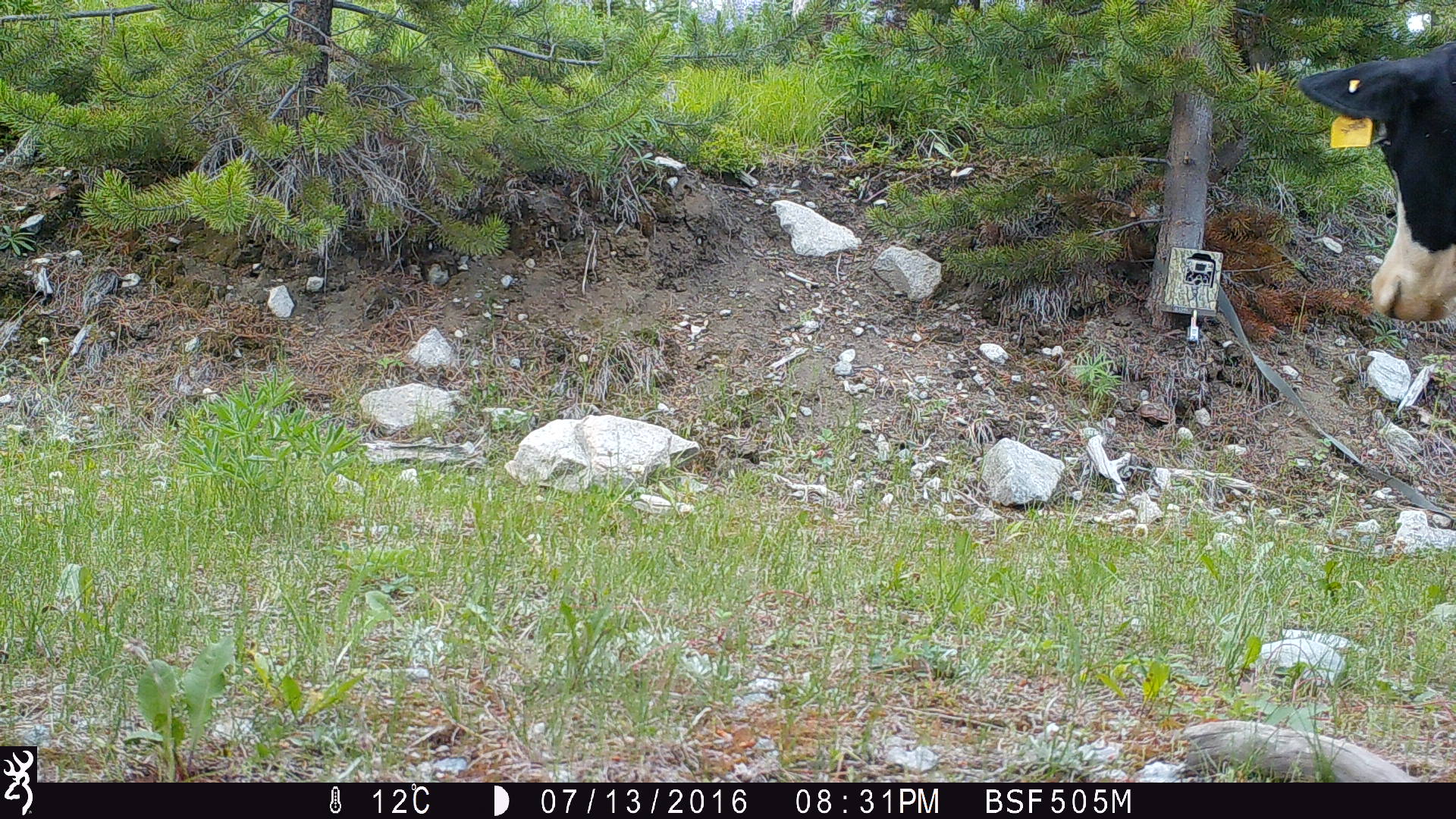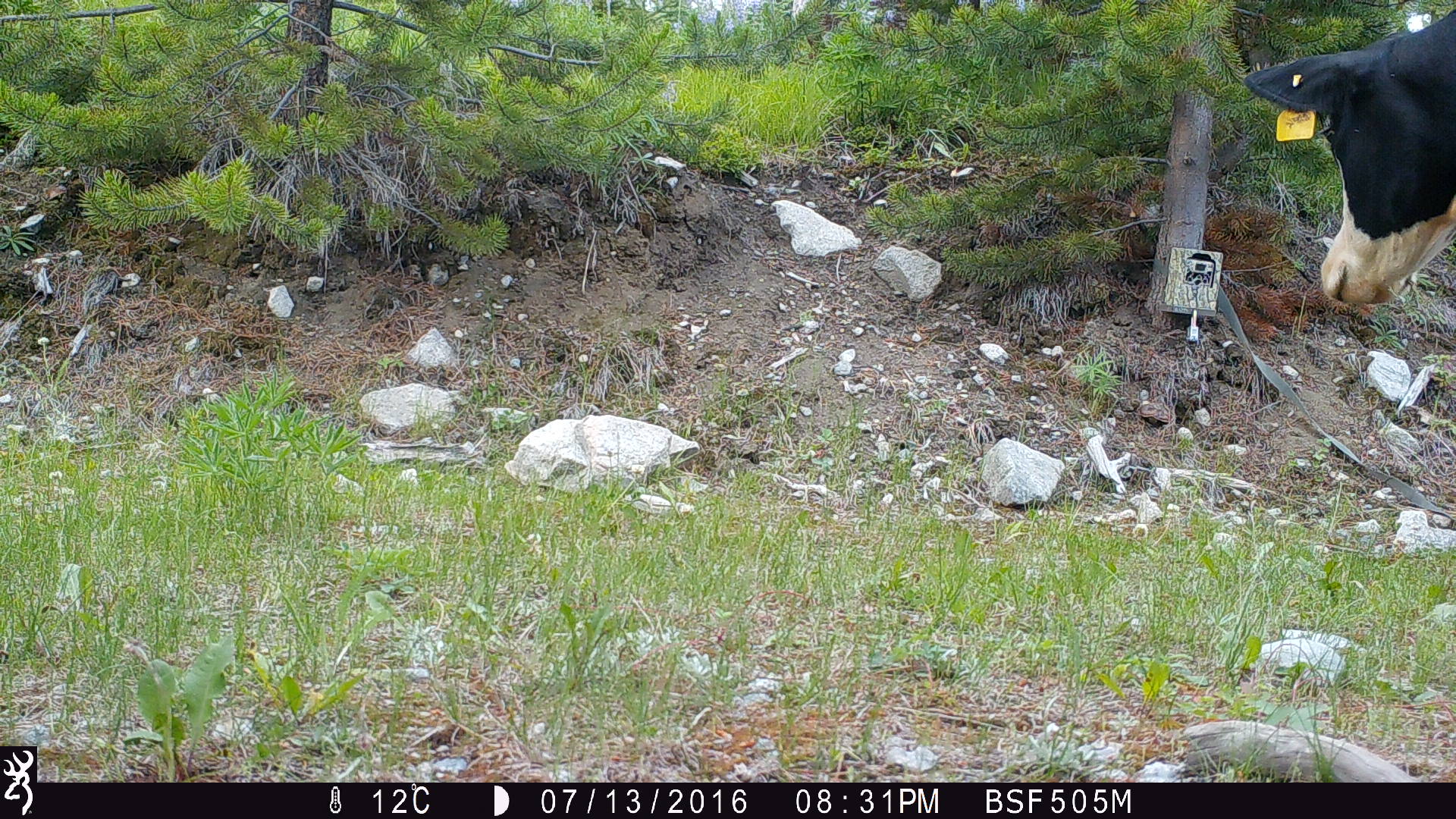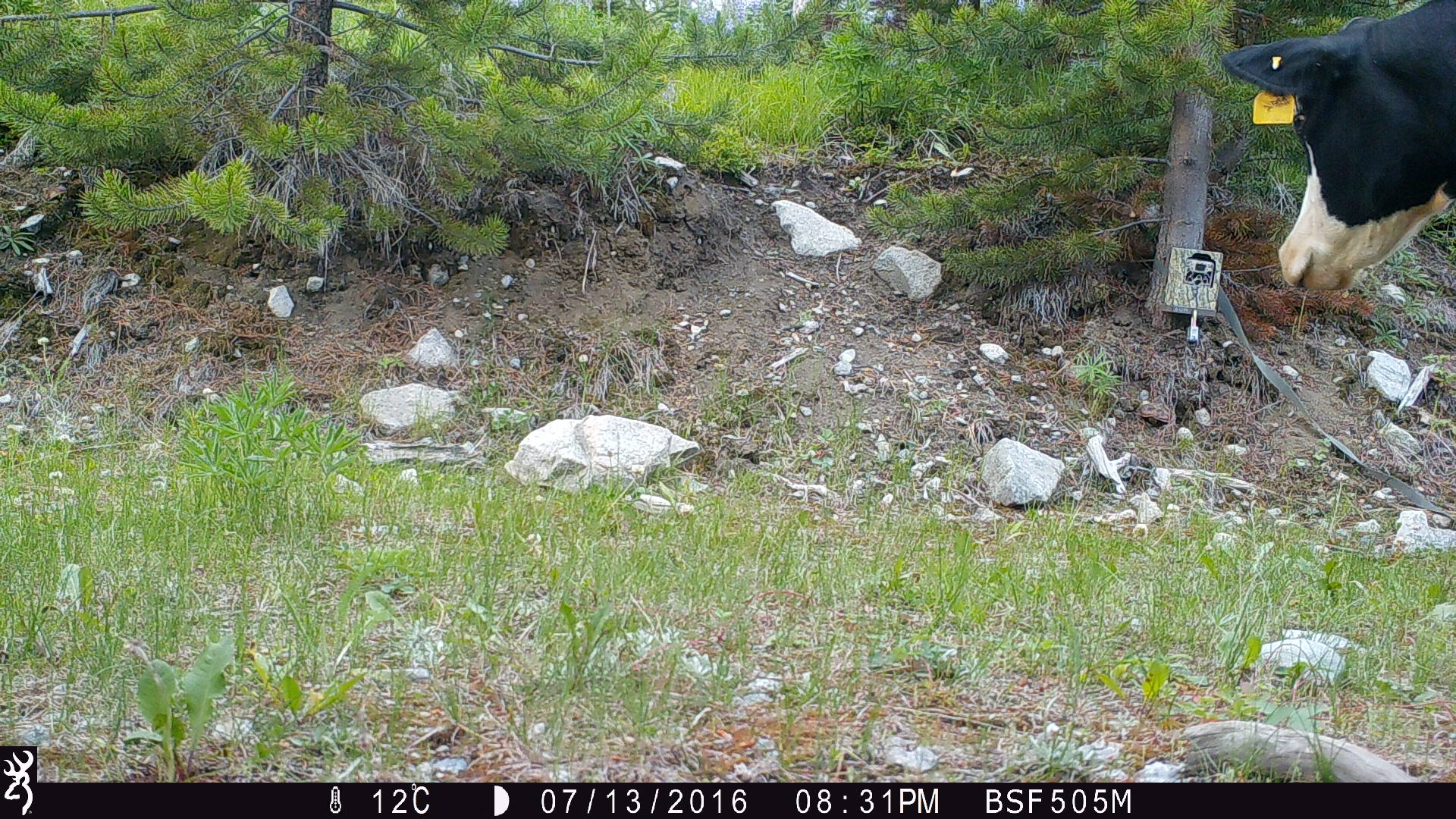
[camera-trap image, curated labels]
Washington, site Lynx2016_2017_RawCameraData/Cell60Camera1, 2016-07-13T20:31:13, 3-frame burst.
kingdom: Animalia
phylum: Chordata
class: Mammalia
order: Artiodactyla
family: Bovidae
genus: Bos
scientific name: Bos taurus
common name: domestic cattle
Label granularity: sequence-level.